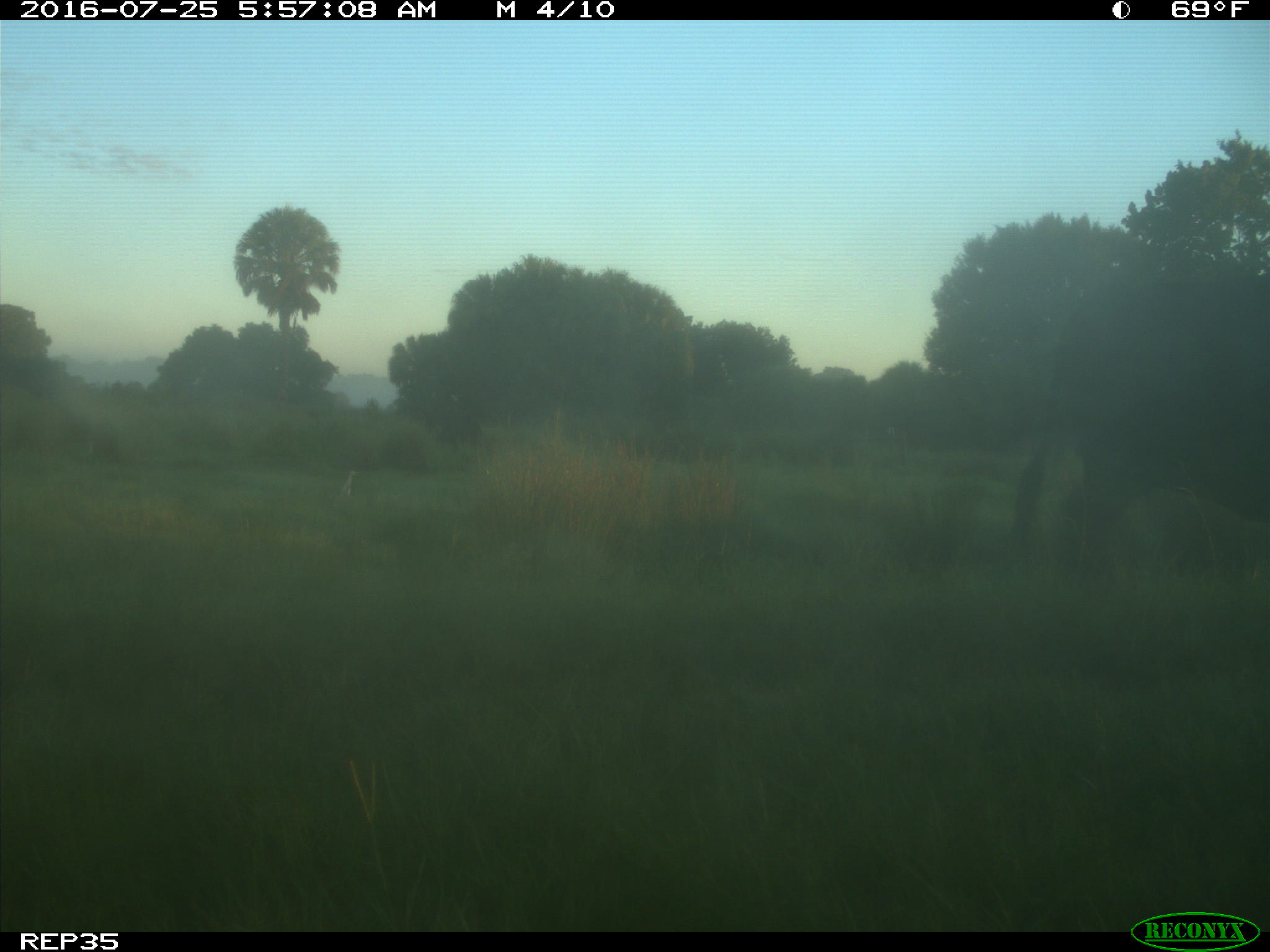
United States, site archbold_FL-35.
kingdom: Animalia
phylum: Chordata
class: Mammalia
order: Artiodactyla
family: Bovidae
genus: Bos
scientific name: Bos taurus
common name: domestic cow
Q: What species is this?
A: Bos taurus (domestic cow).